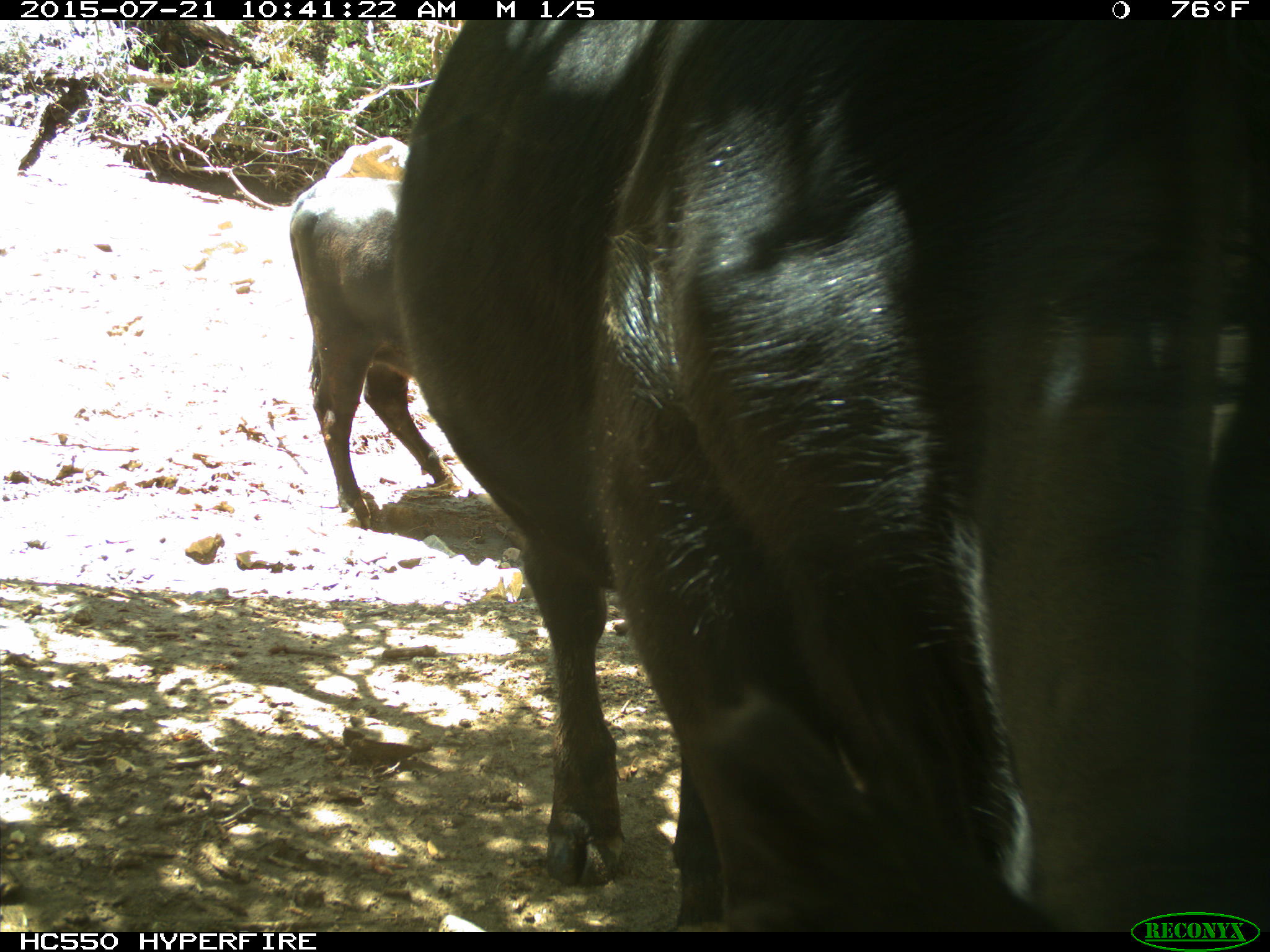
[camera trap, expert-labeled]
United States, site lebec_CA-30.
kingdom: Animalia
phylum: Chordata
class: Mammalia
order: Artiodactyla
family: Bovidae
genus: Bos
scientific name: Bos taurus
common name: domestic cow